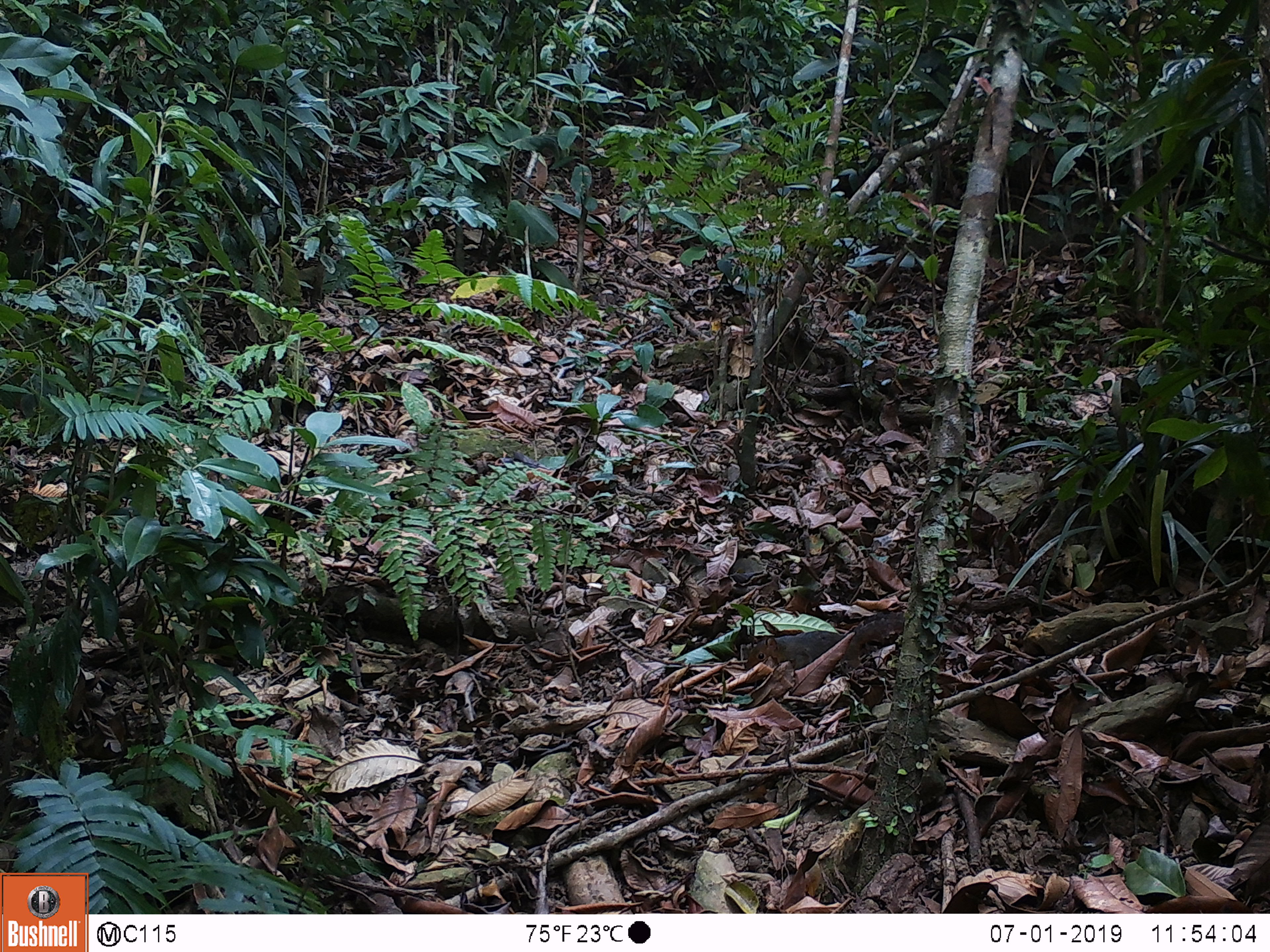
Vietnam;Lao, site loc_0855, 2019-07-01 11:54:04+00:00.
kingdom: Animalia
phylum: Chordata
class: Mammalia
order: Rodentia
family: Sciuridae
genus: Dremomys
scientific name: Dremomys rufigenis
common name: red-cheeked squirrel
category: red cheeked squirrel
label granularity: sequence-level